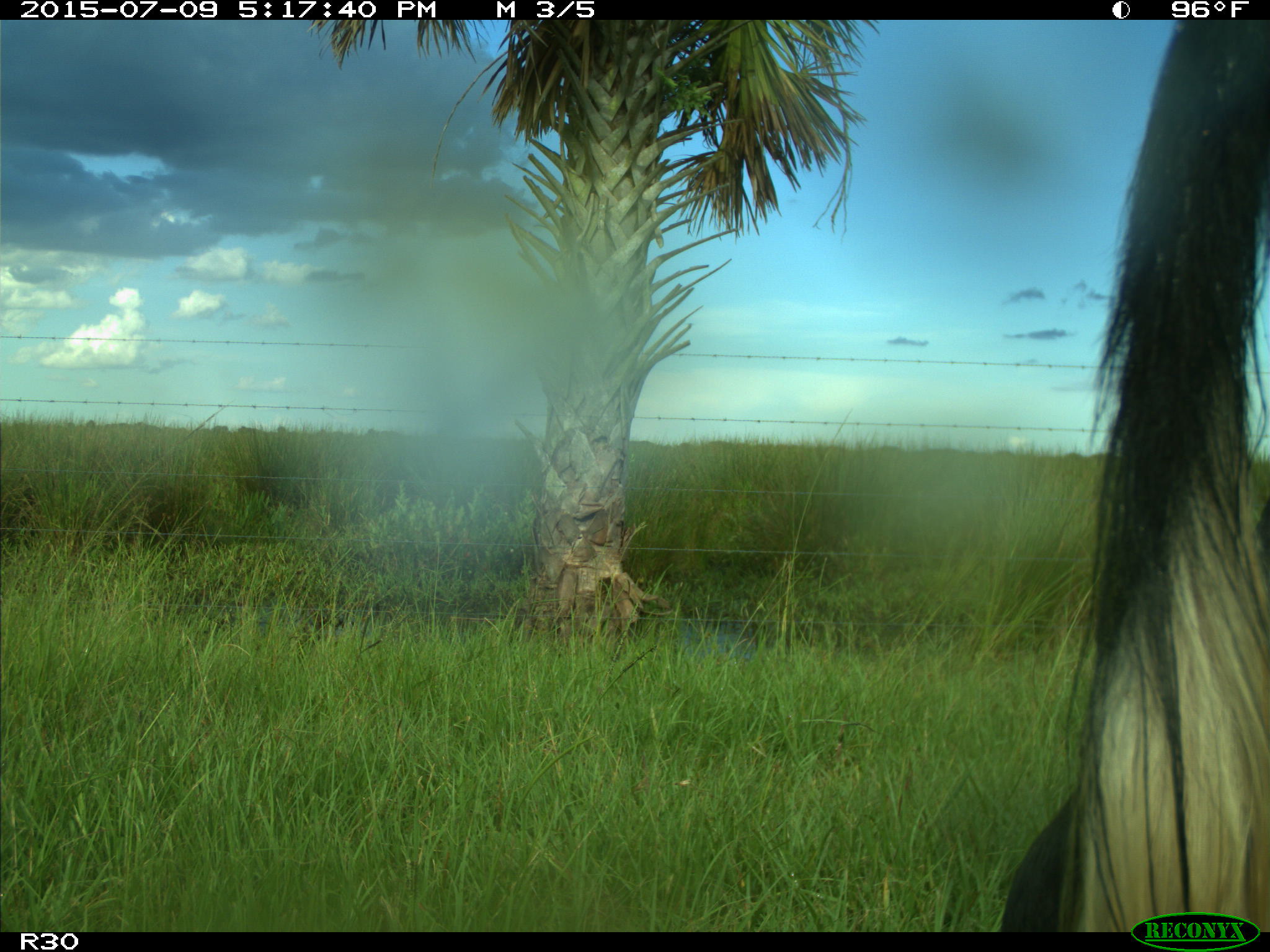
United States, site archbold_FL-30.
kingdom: Animalia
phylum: Chordata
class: Mammalia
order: Artiodactyla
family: Bovidae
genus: Bos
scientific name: Bos taurus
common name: domestic cow